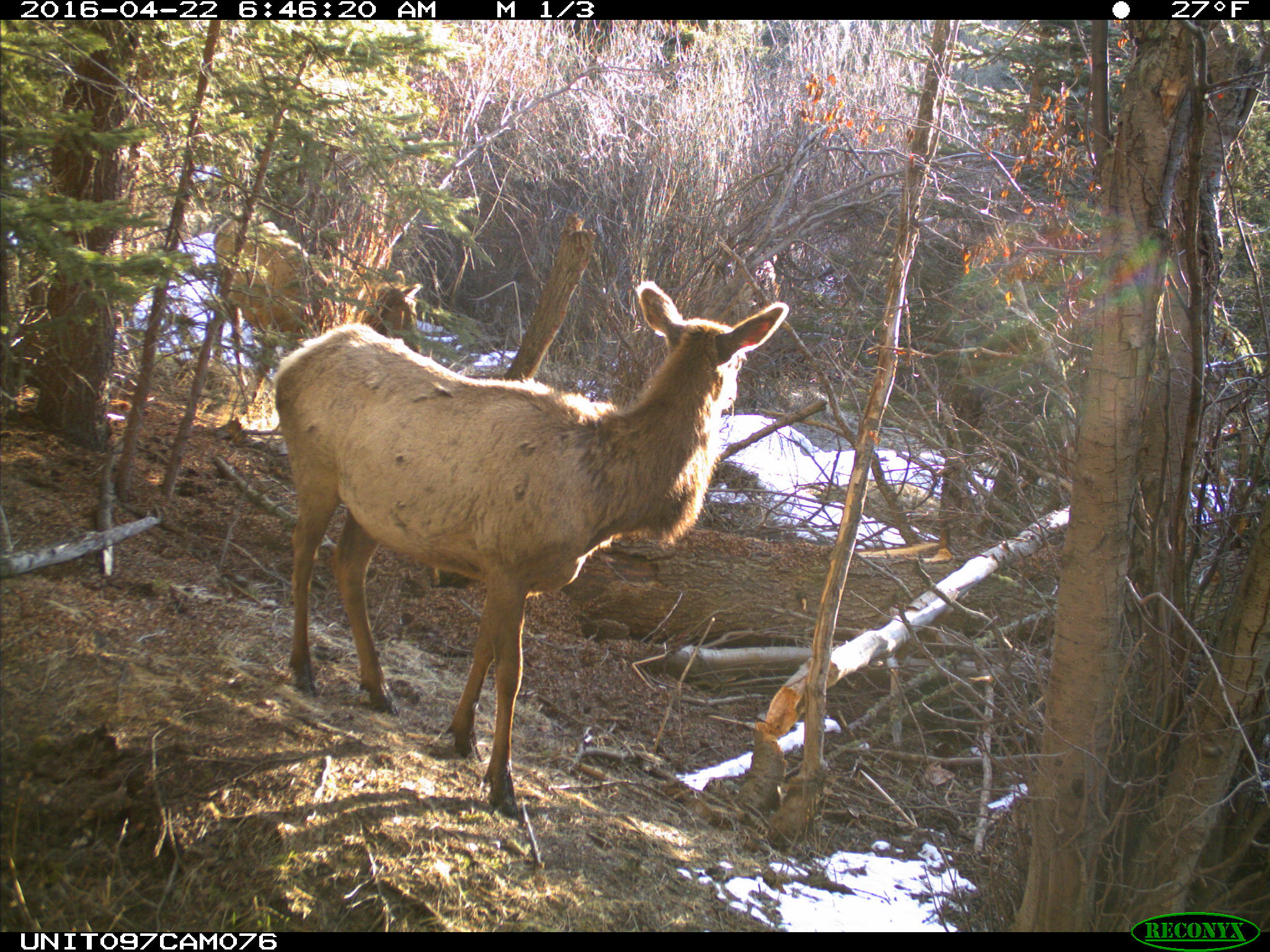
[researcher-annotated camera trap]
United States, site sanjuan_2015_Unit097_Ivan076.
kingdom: Animalia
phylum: Chordata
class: Mammalia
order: Artiodactyla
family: Cervidae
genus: Cervus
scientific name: Cervus elaphus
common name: red deer